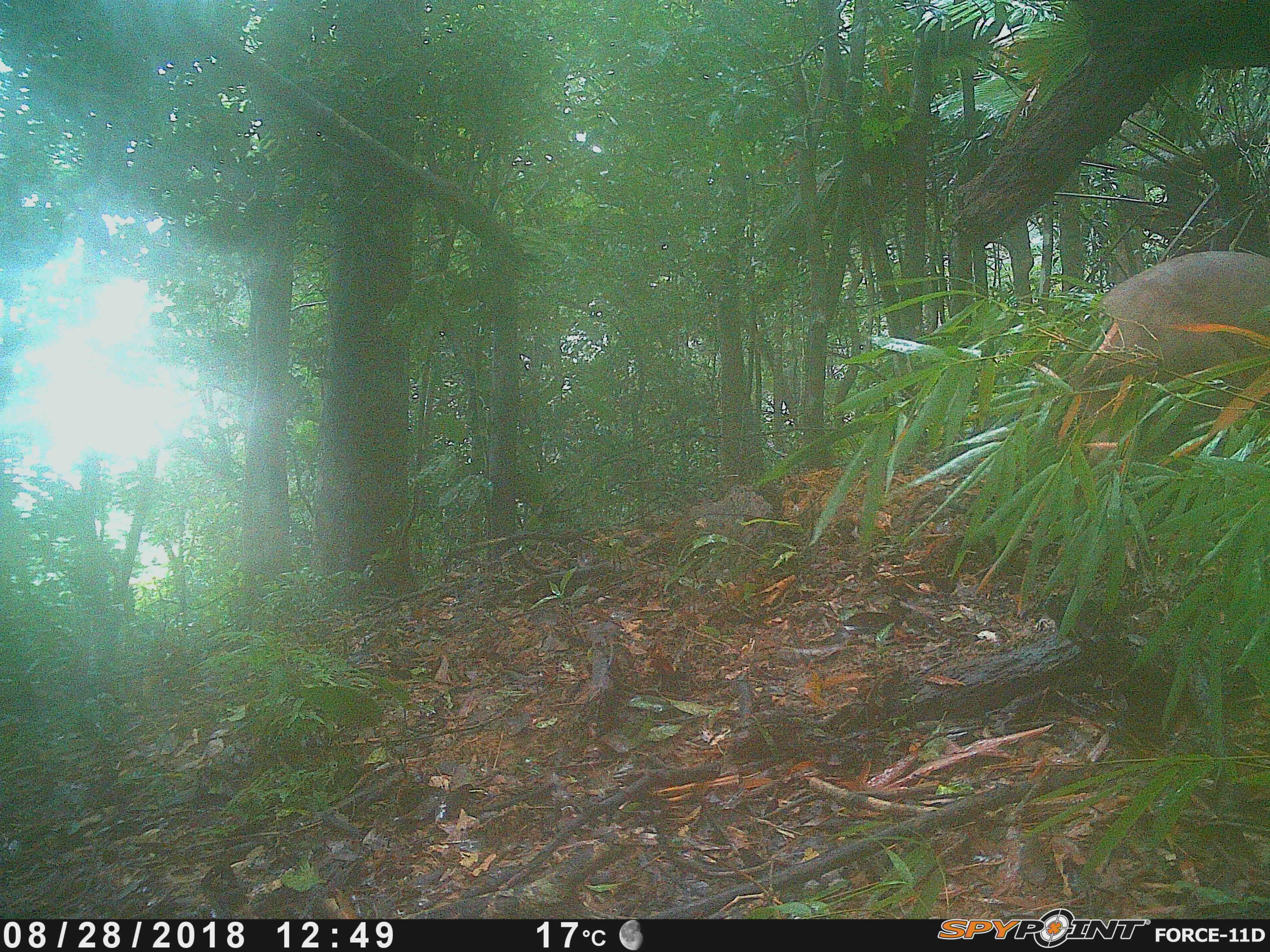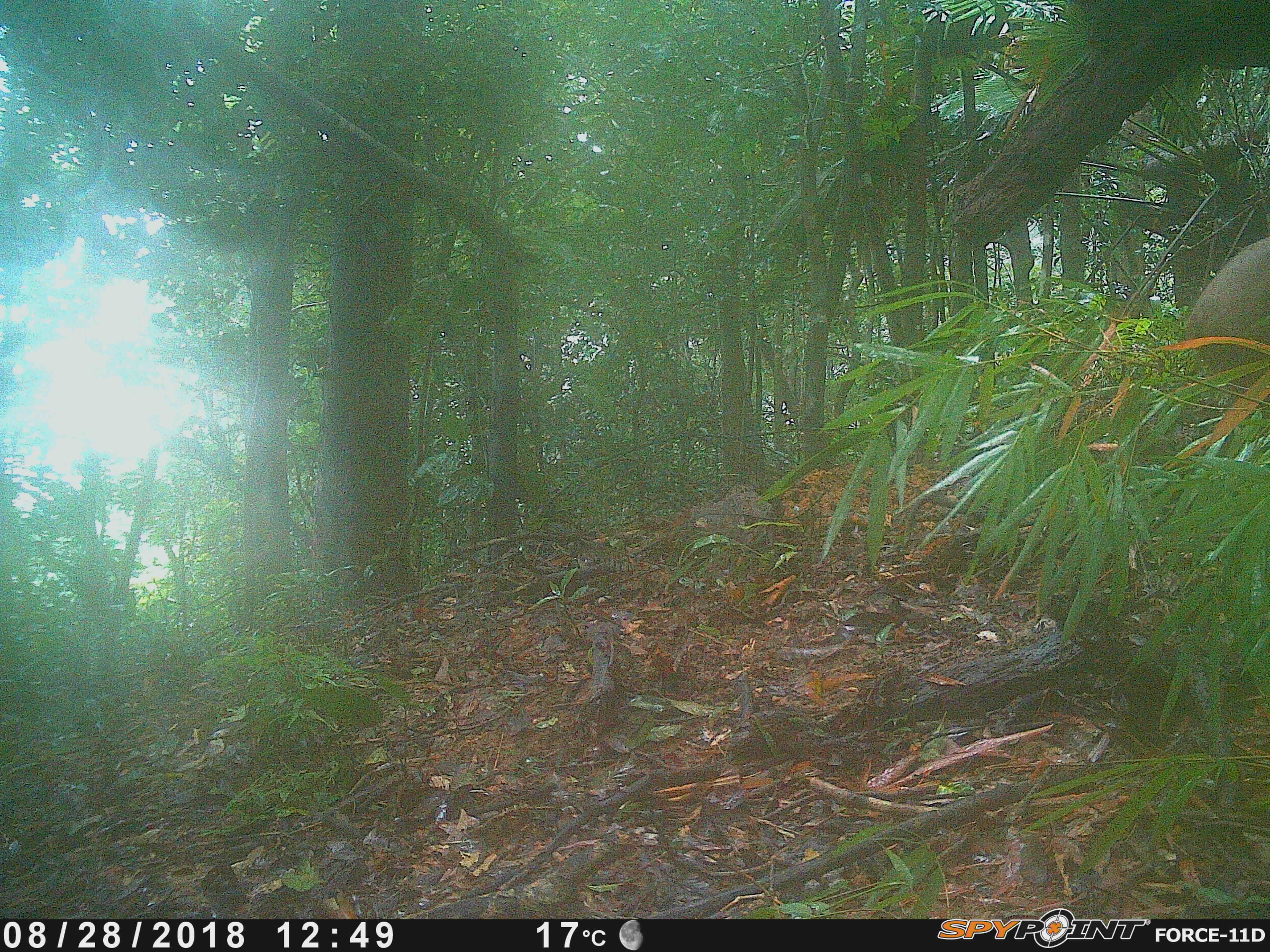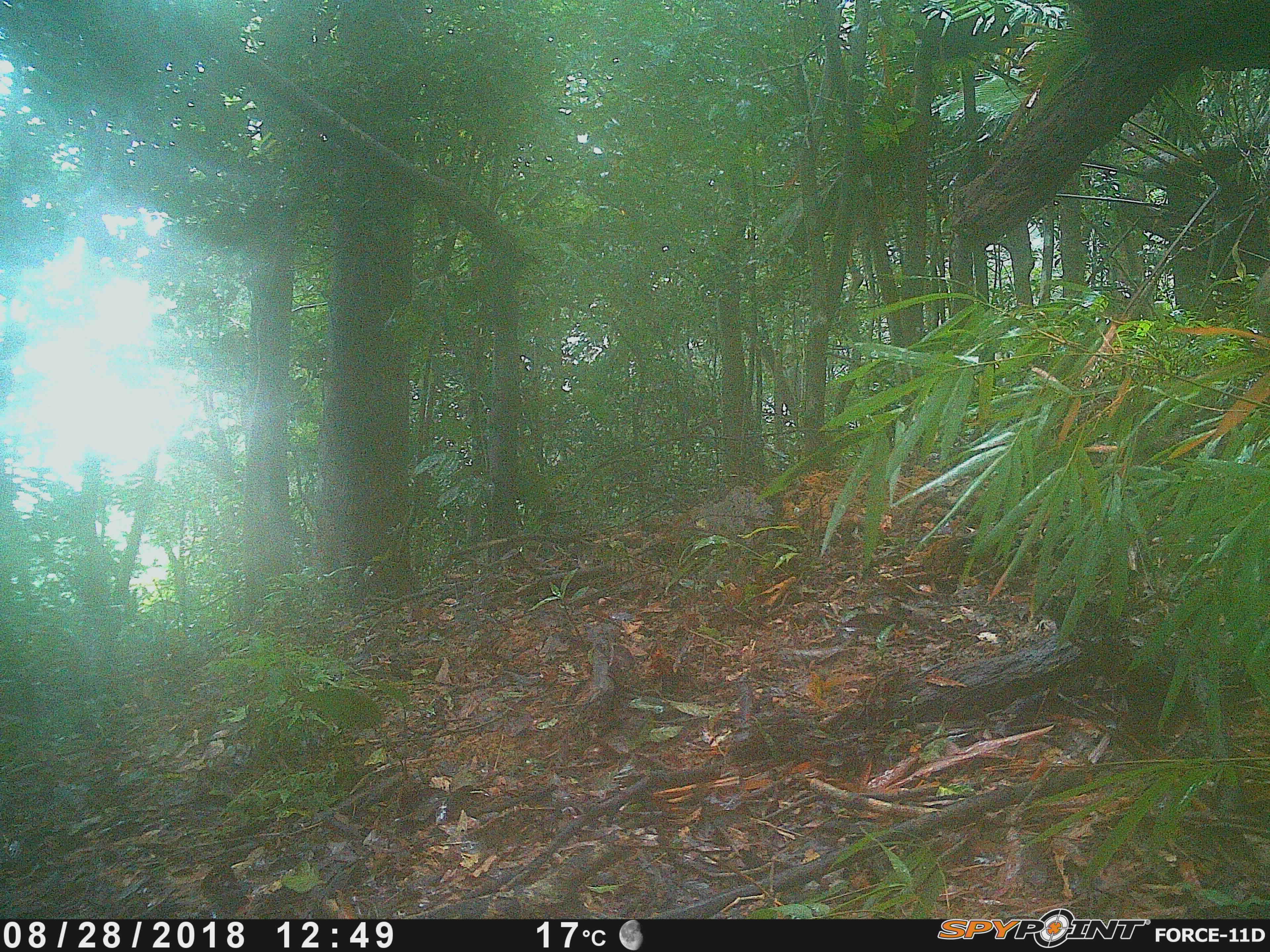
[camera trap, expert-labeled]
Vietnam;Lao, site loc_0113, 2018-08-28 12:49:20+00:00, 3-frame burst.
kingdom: Animalia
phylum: Chordata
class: Mammalia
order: Artiodactyla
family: Suidae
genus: Sus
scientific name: Sus scrofa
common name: eurasian wild pig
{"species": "eurasian wild pig (Sus scrofa)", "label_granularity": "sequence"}